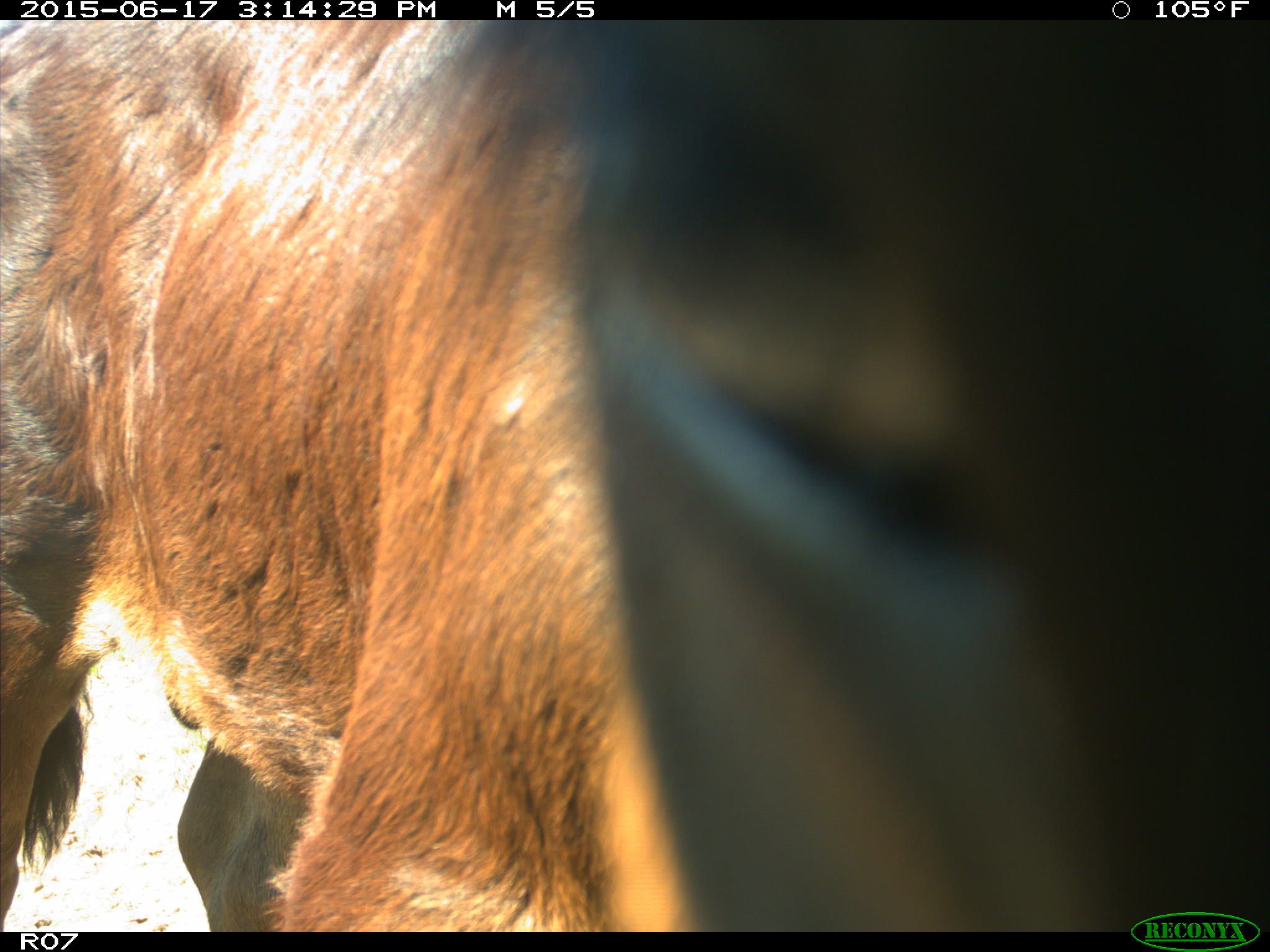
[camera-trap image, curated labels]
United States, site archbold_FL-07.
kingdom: Animalia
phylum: Chordata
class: Mammalia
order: Artiodactyla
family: Bovidae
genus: Bos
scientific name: Bos taurus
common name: domestic cow